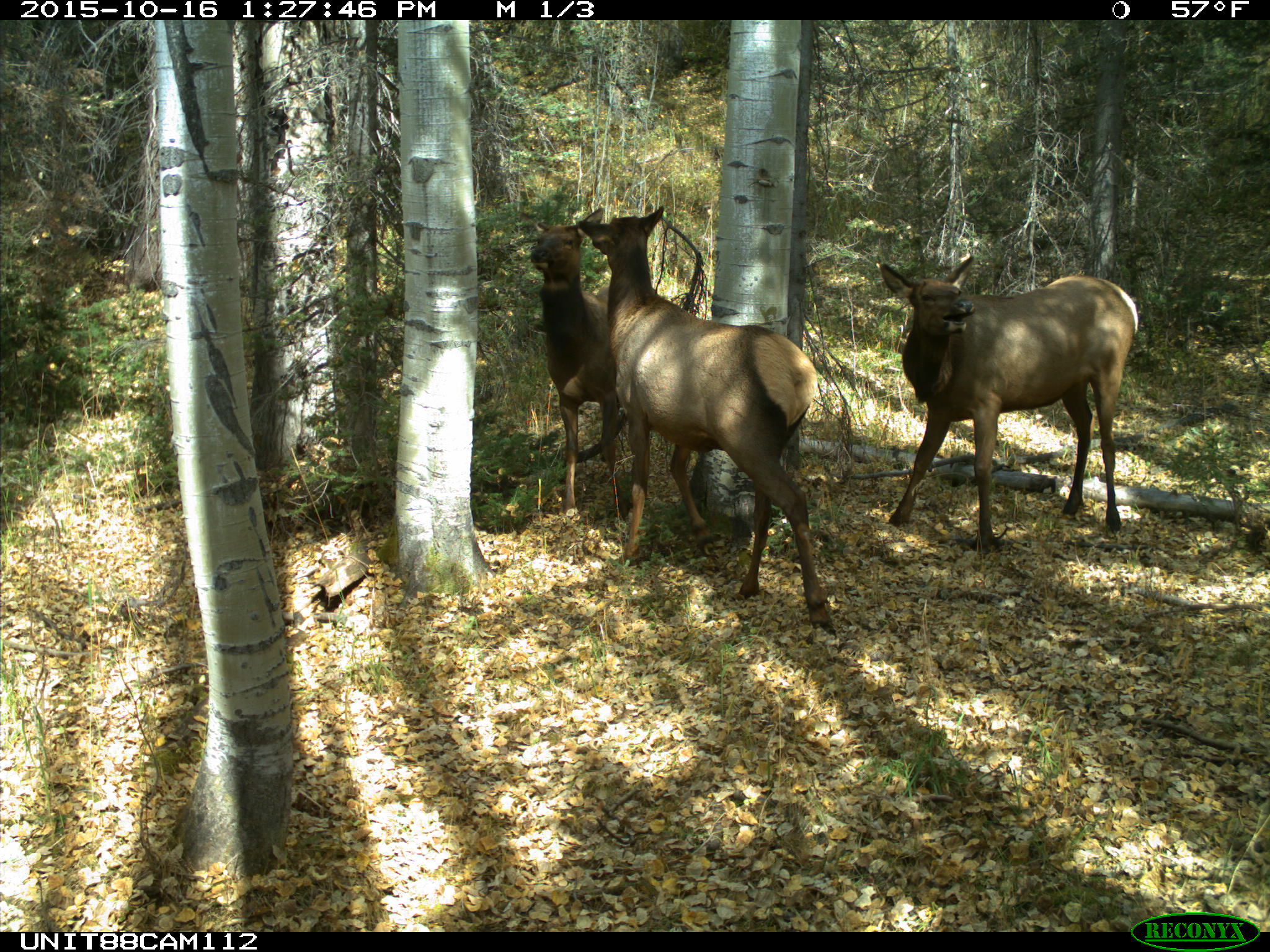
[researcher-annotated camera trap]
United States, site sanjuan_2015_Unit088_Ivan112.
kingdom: Animalia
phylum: Chordata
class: Mammalia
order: Artiodactyla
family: Cervidae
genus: Cervus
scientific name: Cervus elaphus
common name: red deer